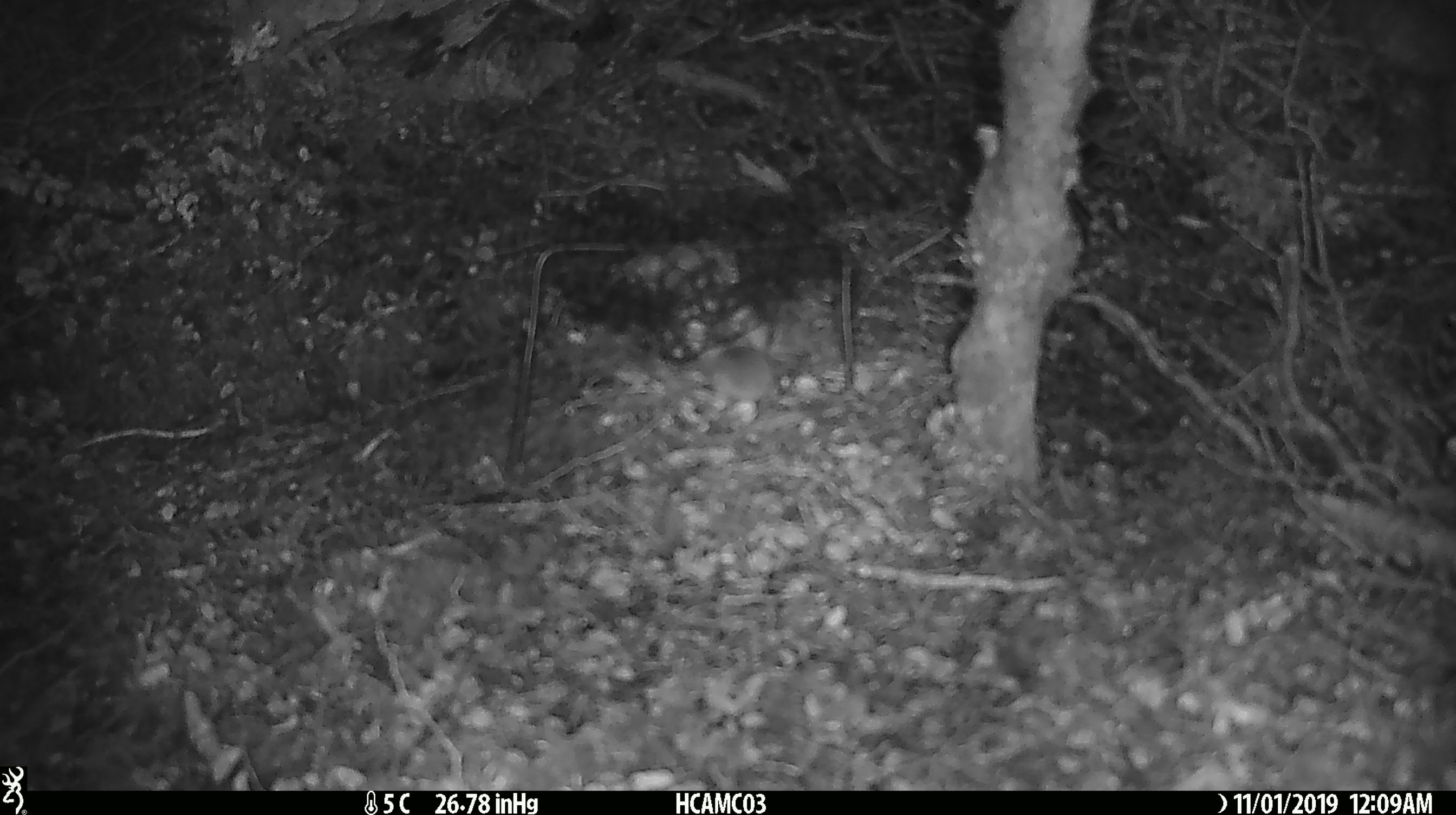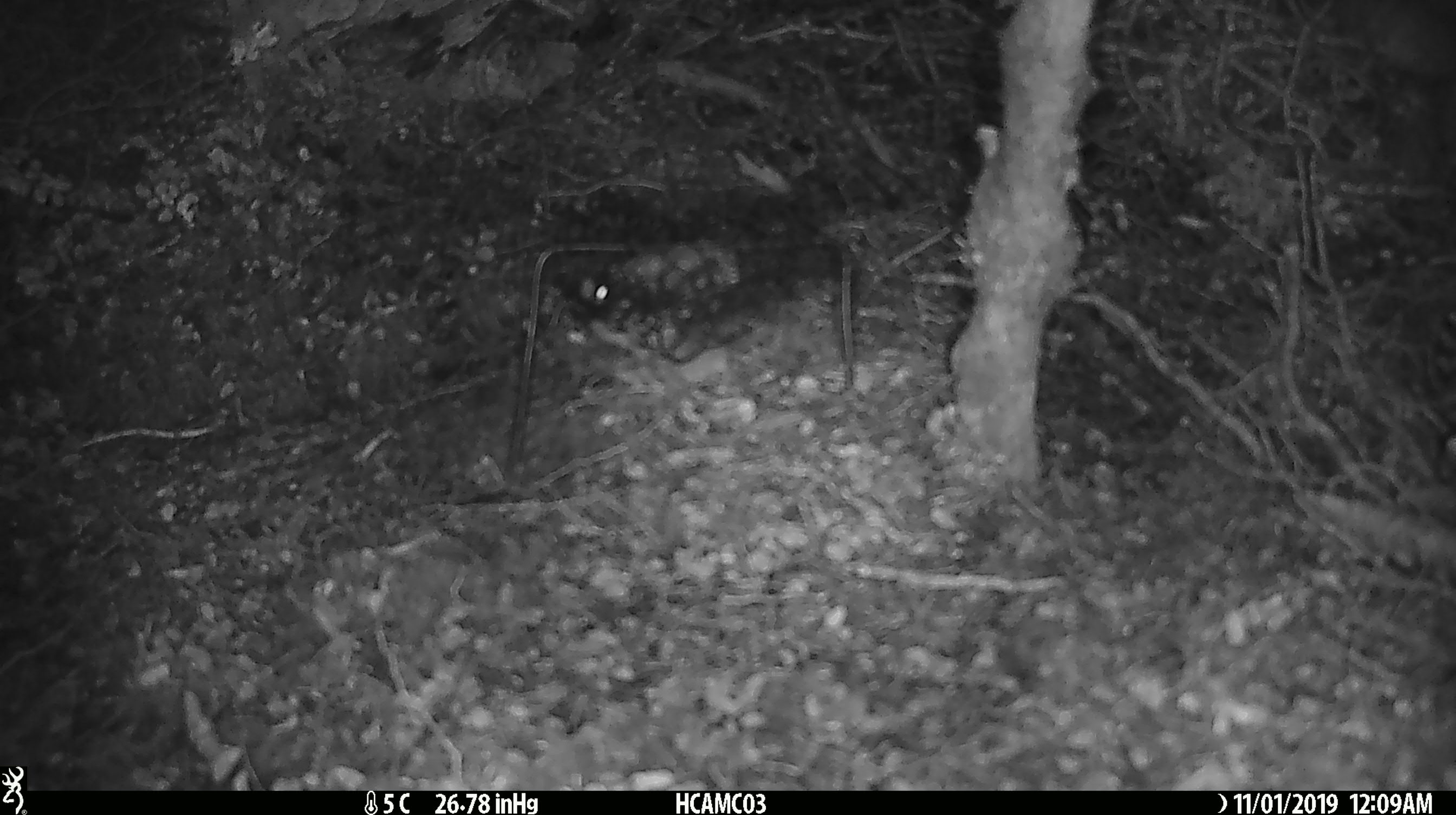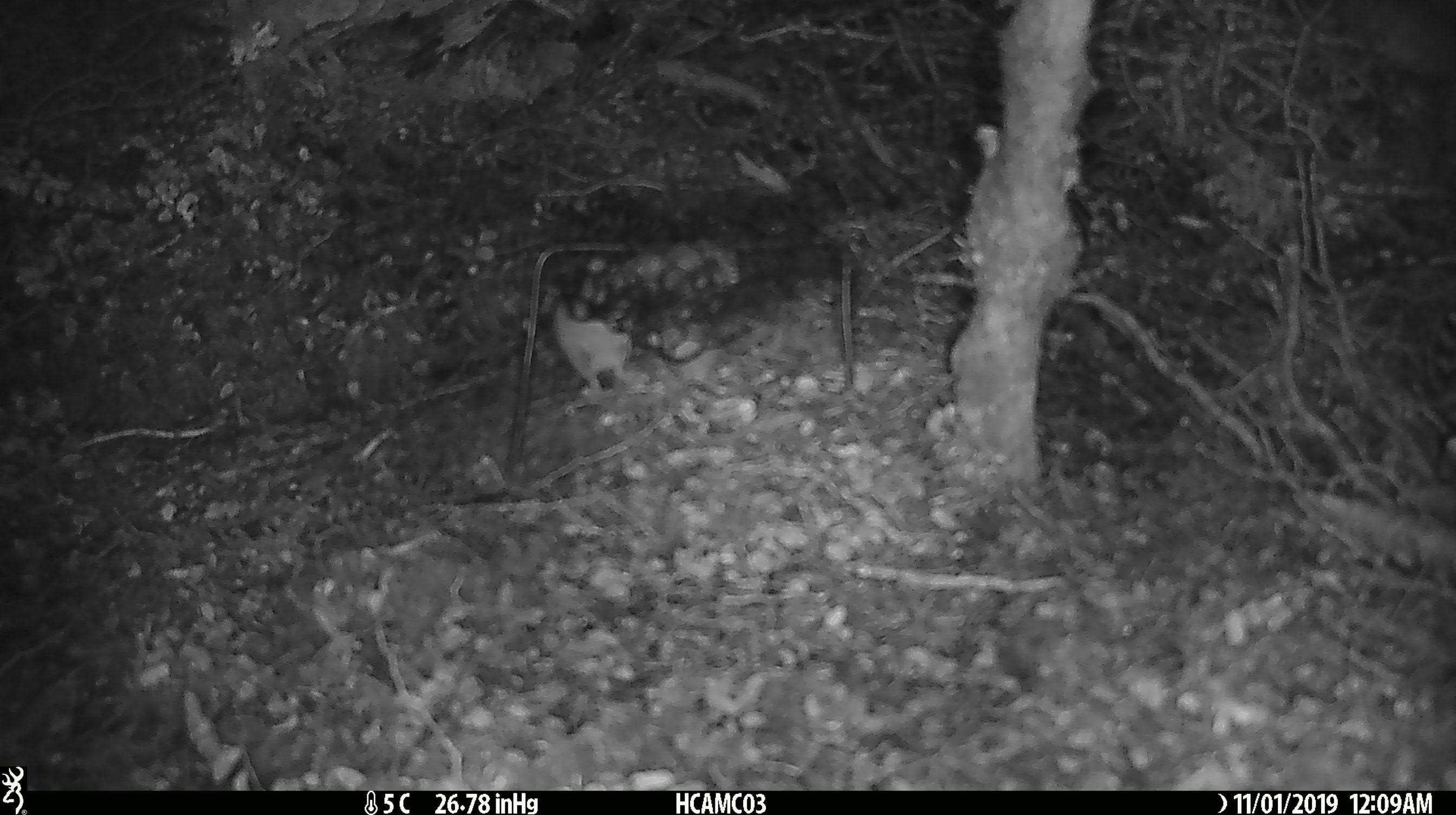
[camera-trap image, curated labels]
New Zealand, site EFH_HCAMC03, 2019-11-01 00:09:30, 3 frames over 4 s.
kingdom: Animalia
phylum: Chordata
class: Mammalia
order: Rodentia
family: Muridae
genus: Mus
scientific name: Mus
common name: mouse